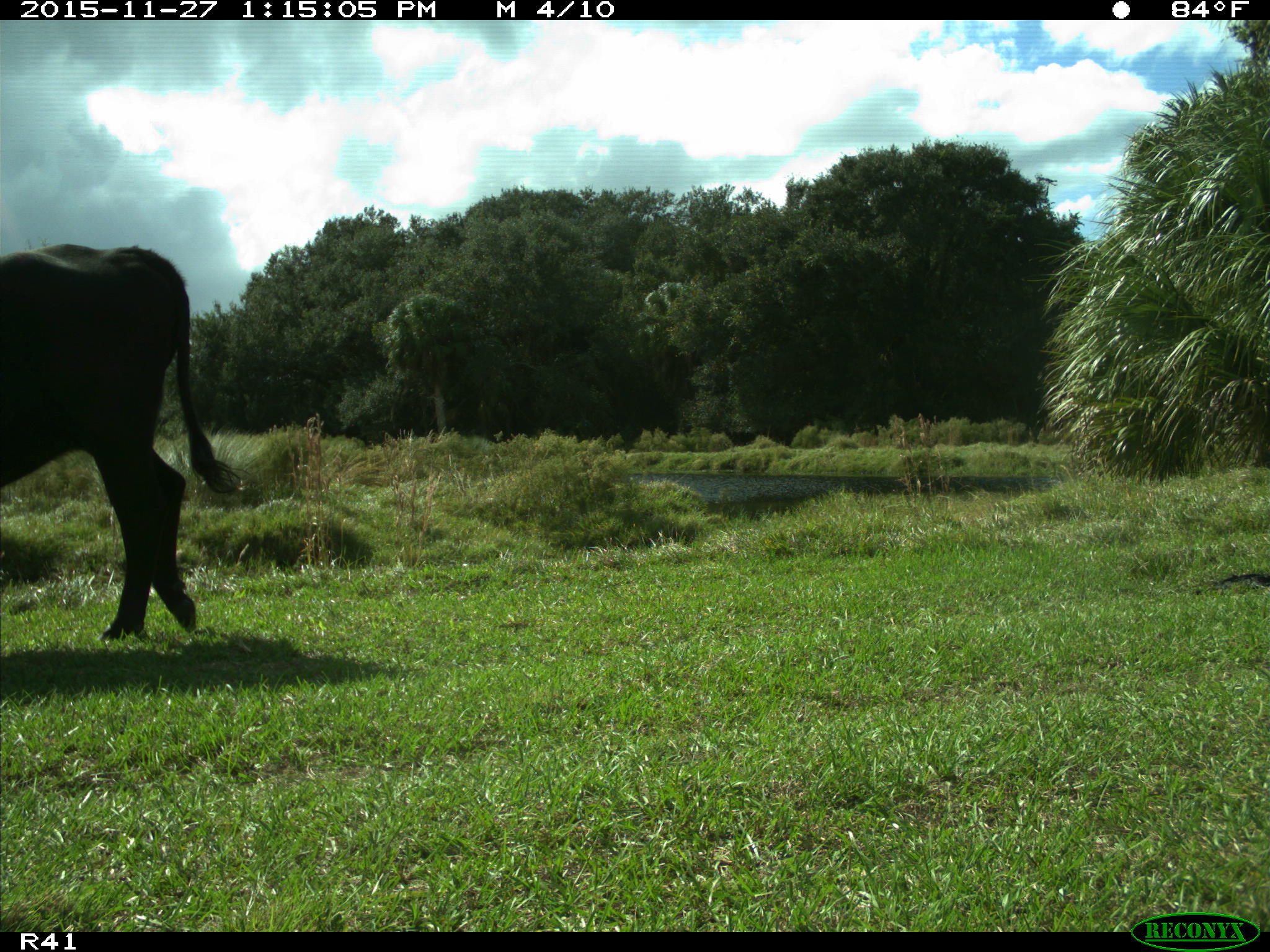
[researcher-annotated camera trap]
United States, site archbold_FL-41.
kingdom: Animalia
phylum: Chordata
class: Mammalia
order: Artiodactyla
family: Bovidae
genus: Bos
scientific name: Bos taurus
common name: domestic cow